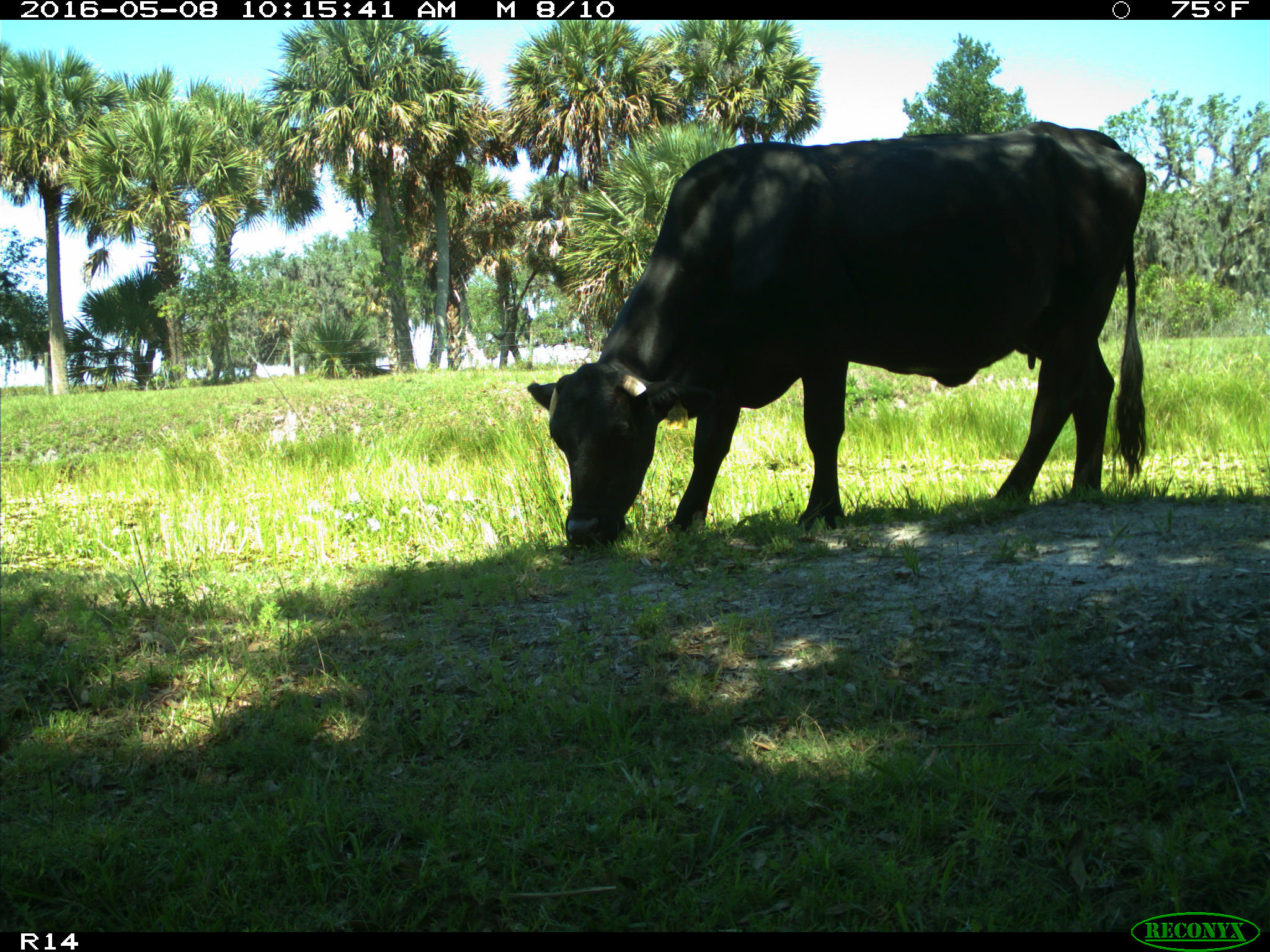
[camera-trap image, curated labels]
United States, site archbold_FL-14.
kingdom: Animalia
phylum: Chordata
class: Mammalia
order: Artiodactyla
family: Bovidae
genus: Bos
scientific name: Bos taurus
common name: domestic cow